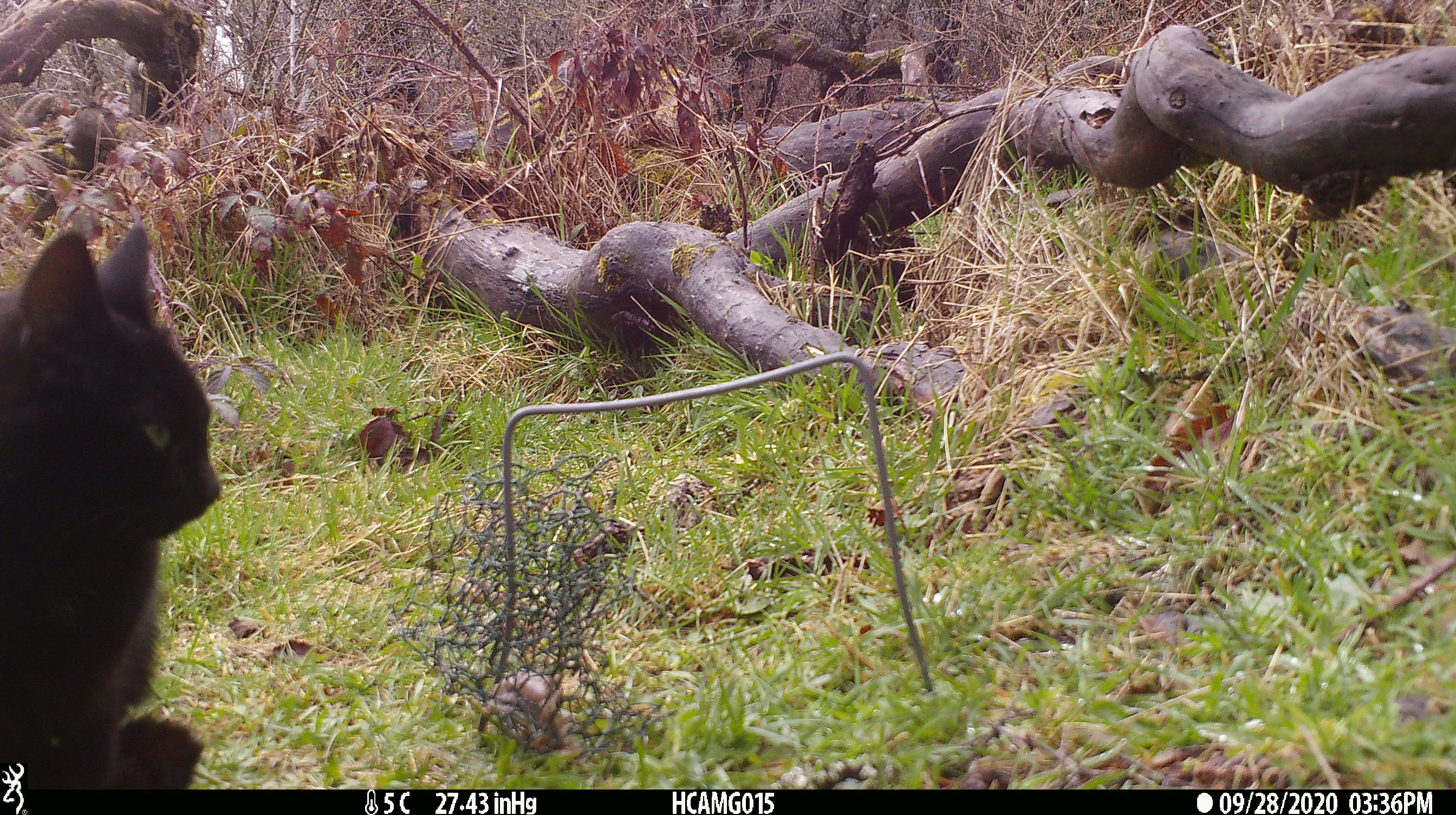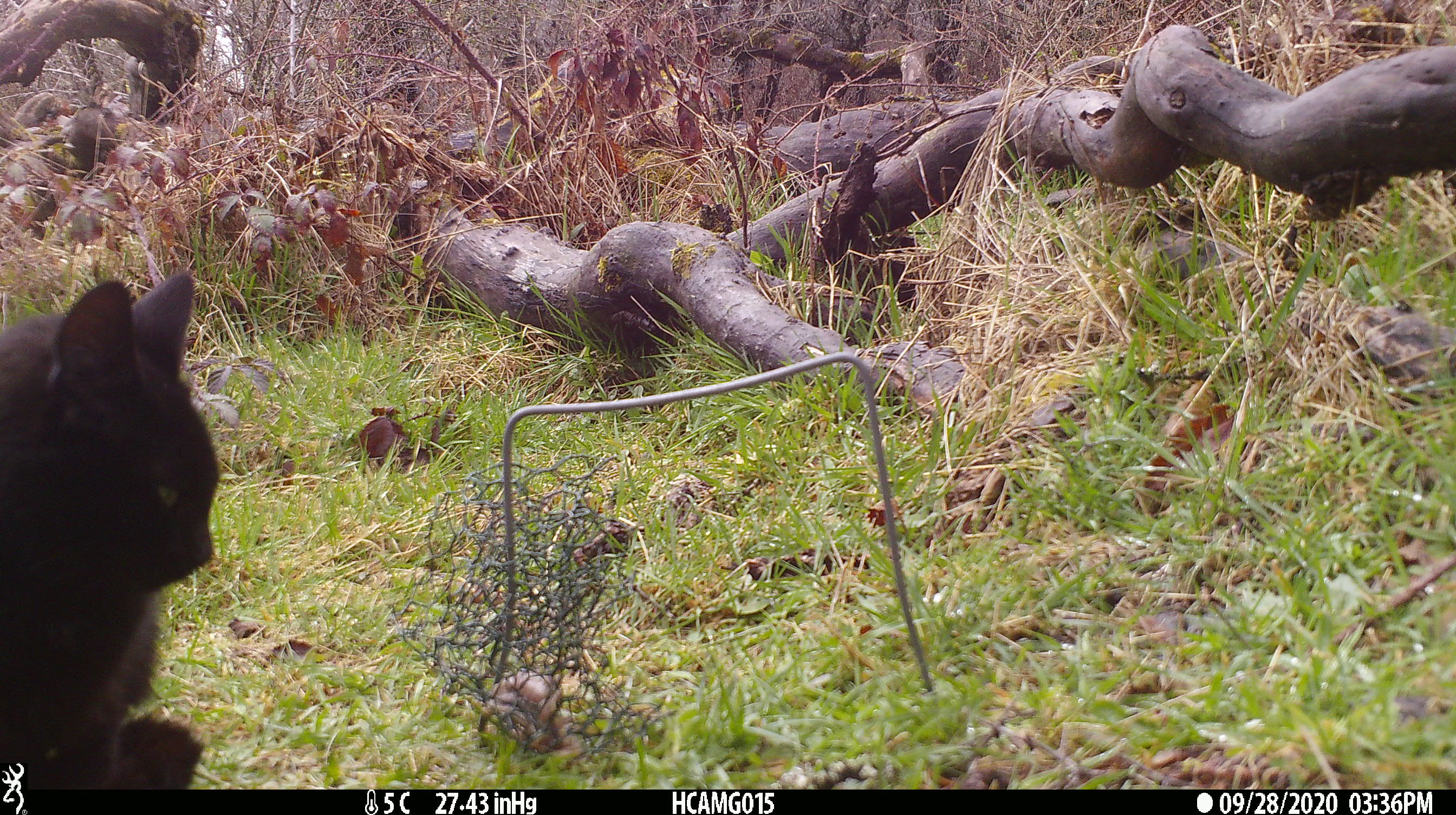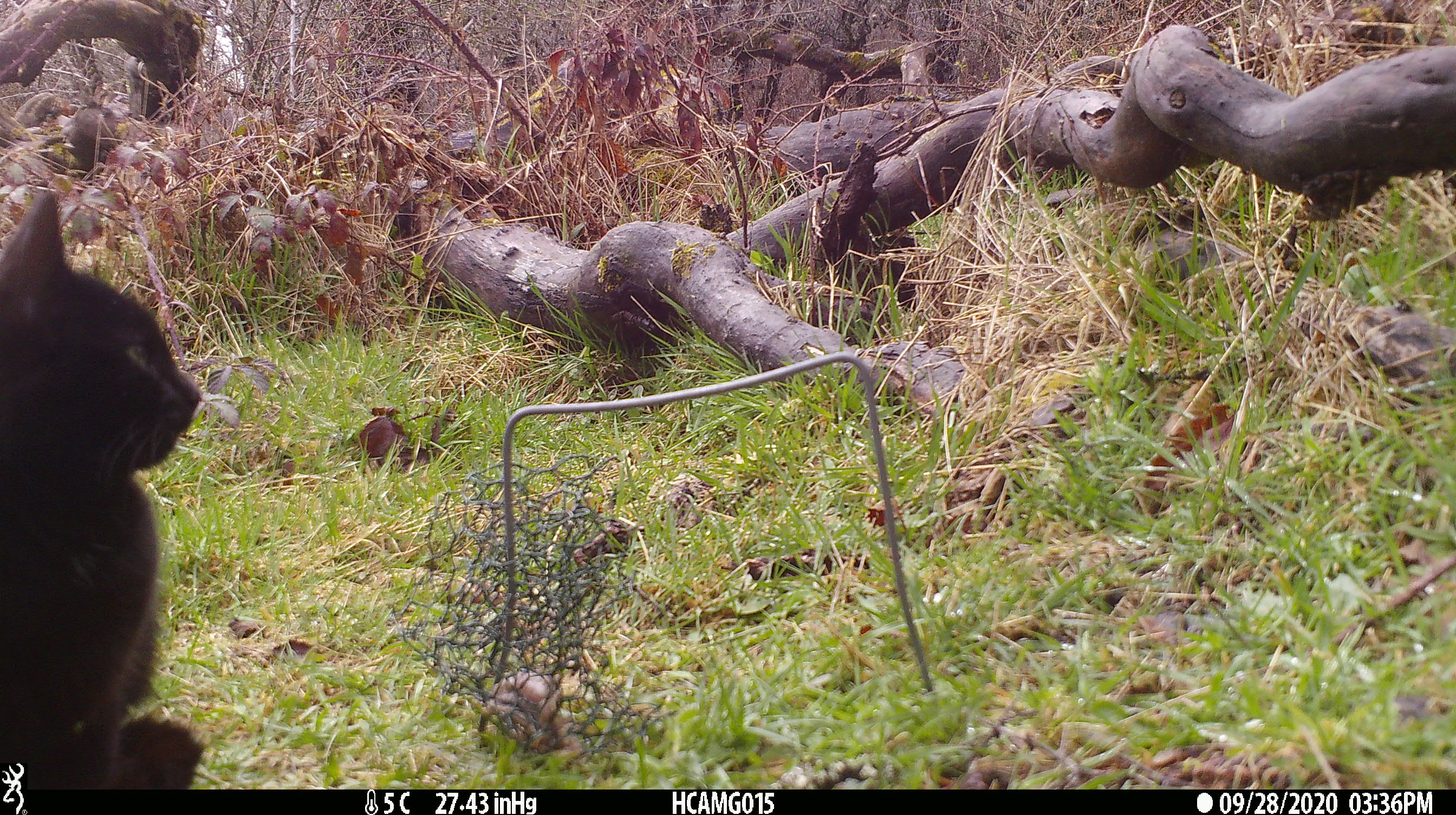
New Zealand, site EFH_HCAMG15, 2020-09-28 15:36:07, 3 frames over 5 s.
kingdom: Animalia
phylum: Chordata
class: Mammalia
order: Carnivora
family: Felidae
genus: Felis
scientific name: Felis catus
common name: domestic cat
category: cat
Cat (domestic cat) (Felis catus).